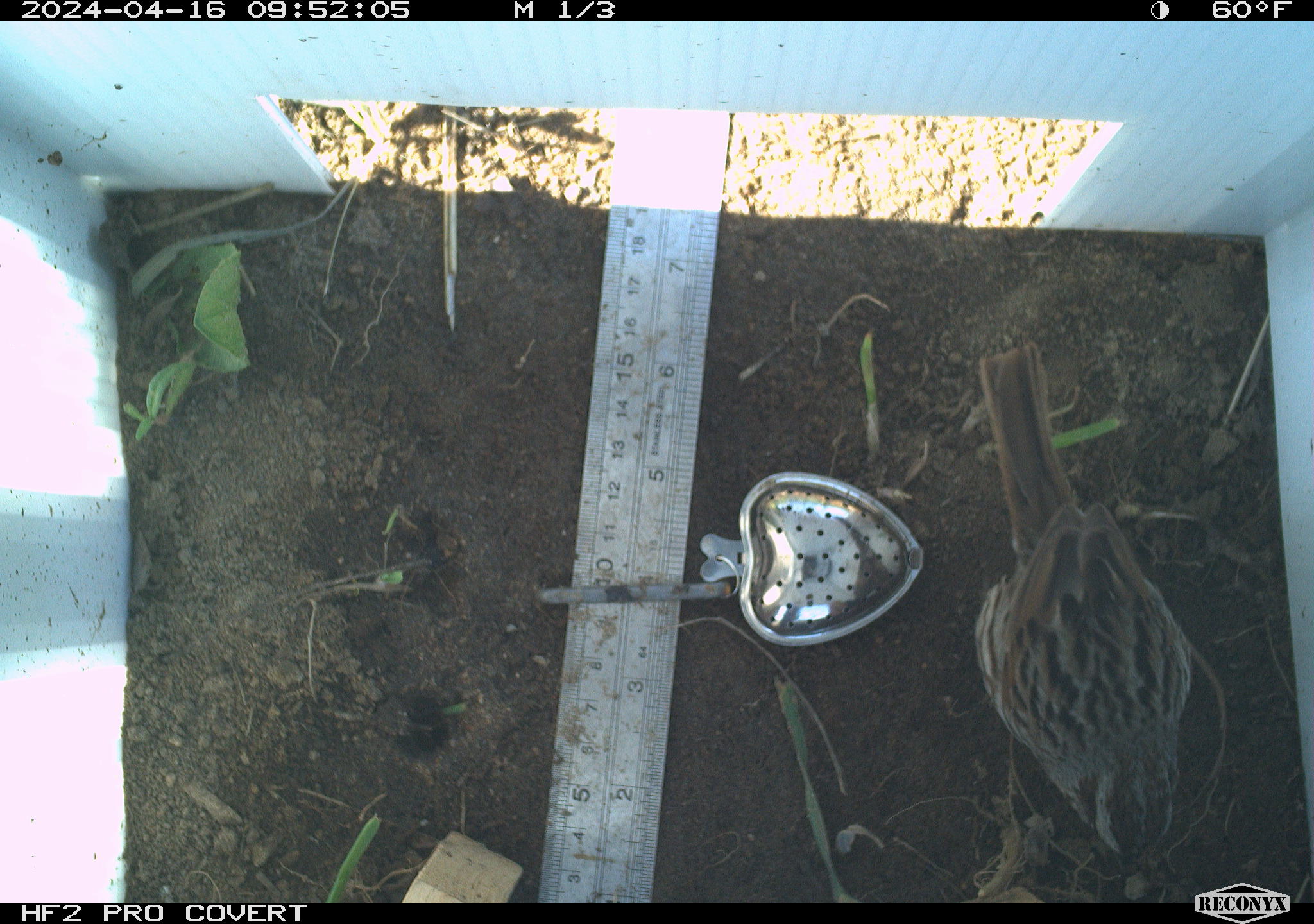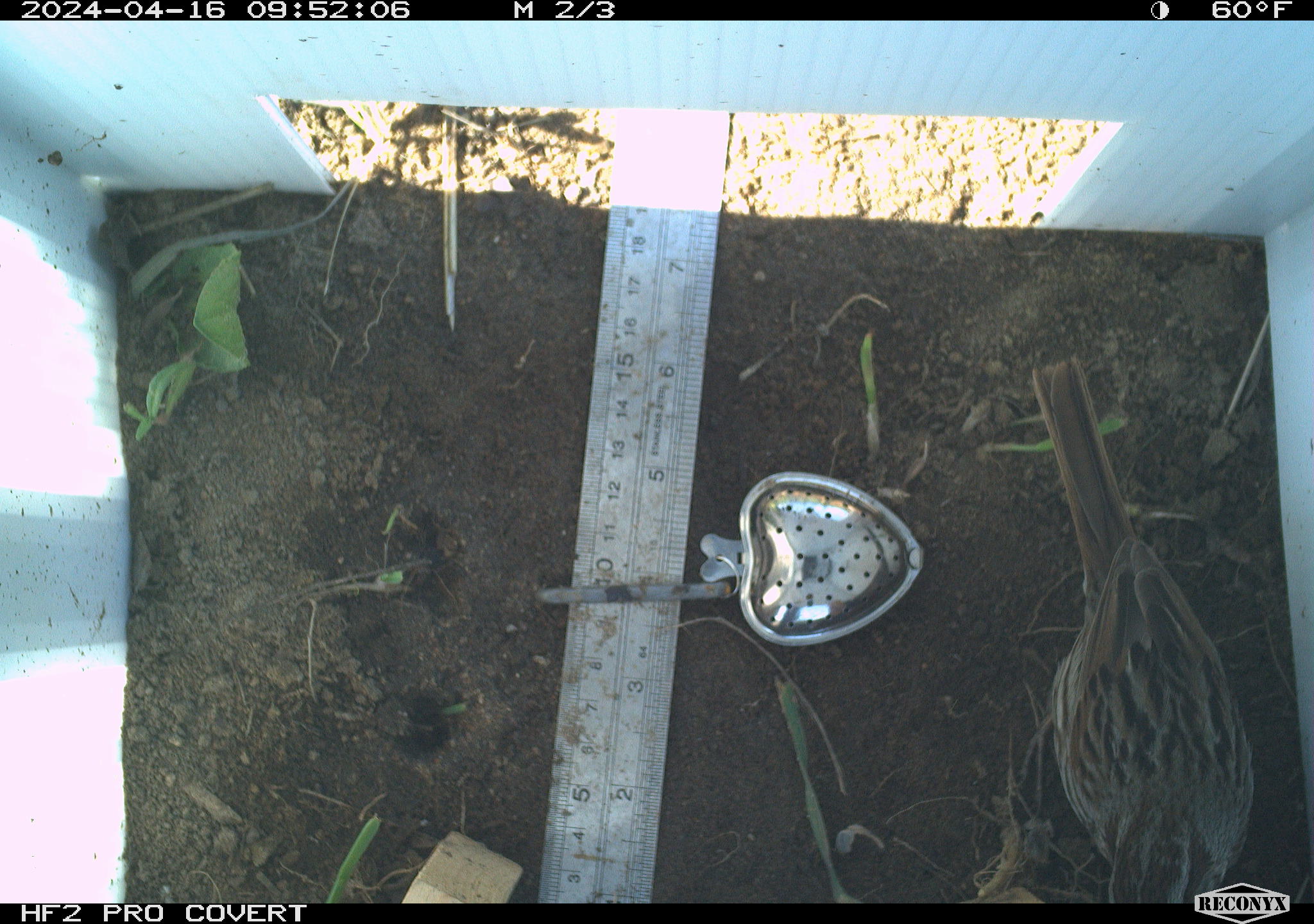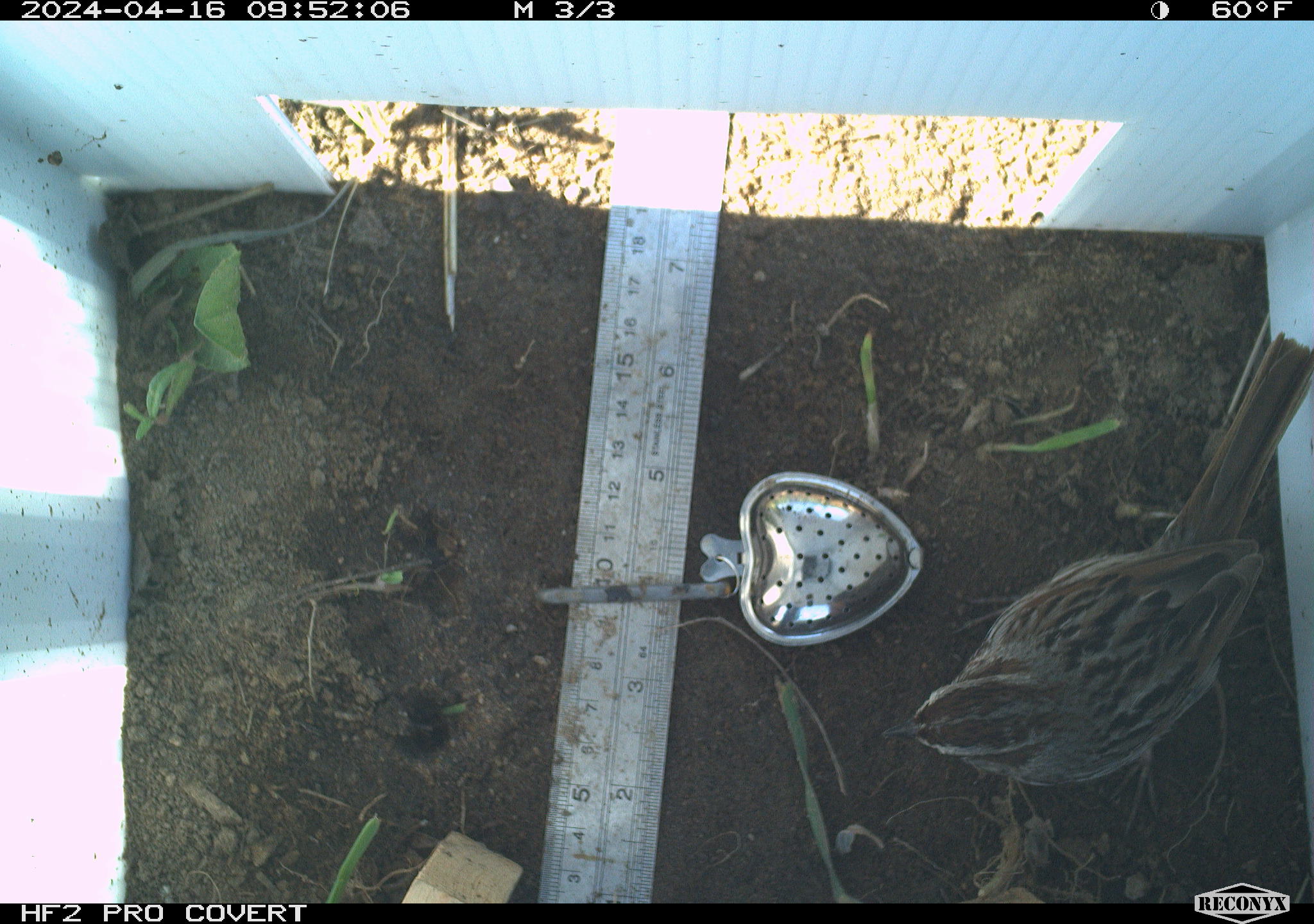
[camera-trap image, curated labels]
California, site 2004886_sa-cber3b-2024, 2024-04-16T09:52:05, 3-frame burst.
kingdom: Animalia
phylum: Chordata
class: Aves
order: Passeriformes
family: Passerellidae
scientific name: Passerellidae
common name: new world sparrows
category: passerellidae family